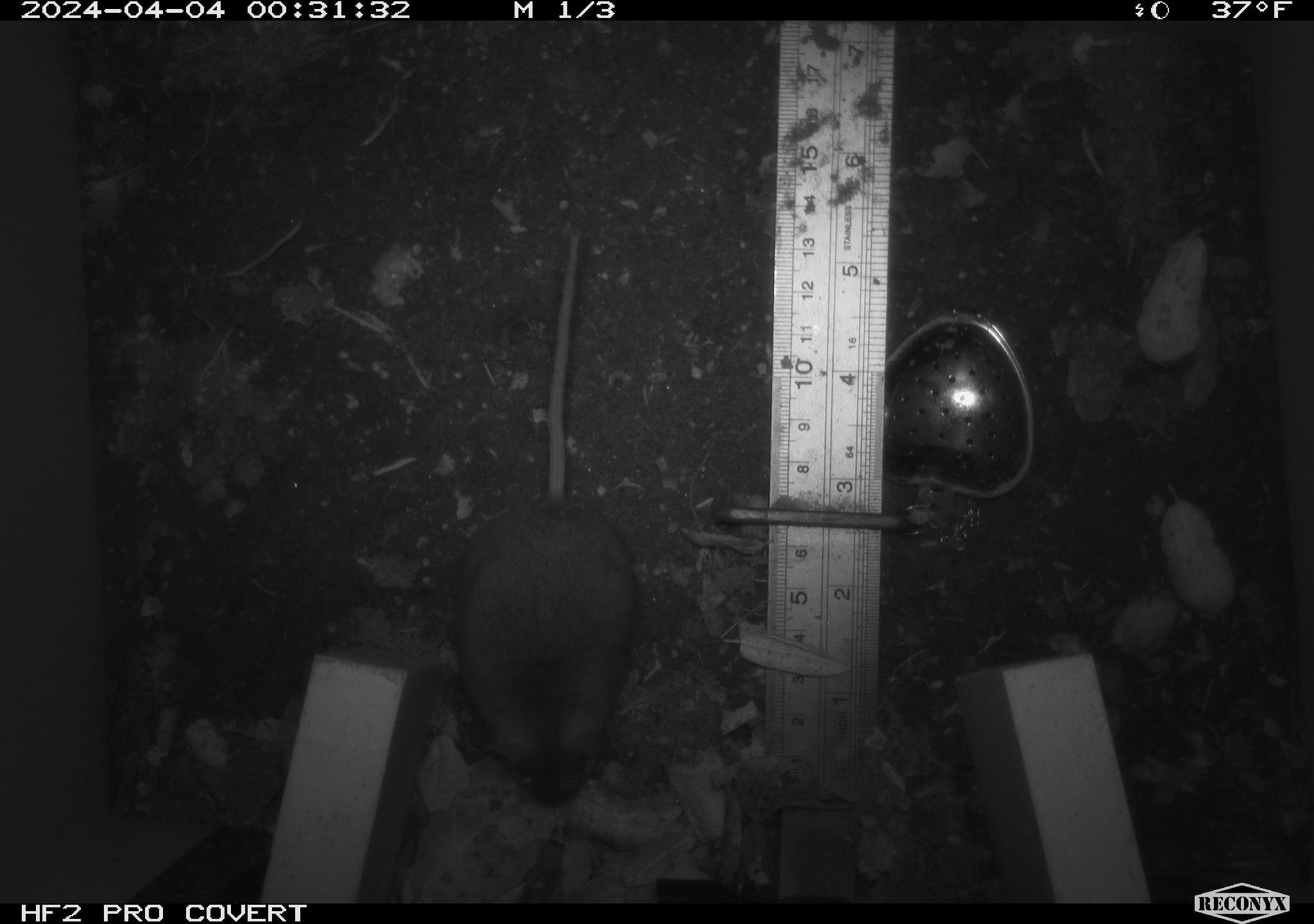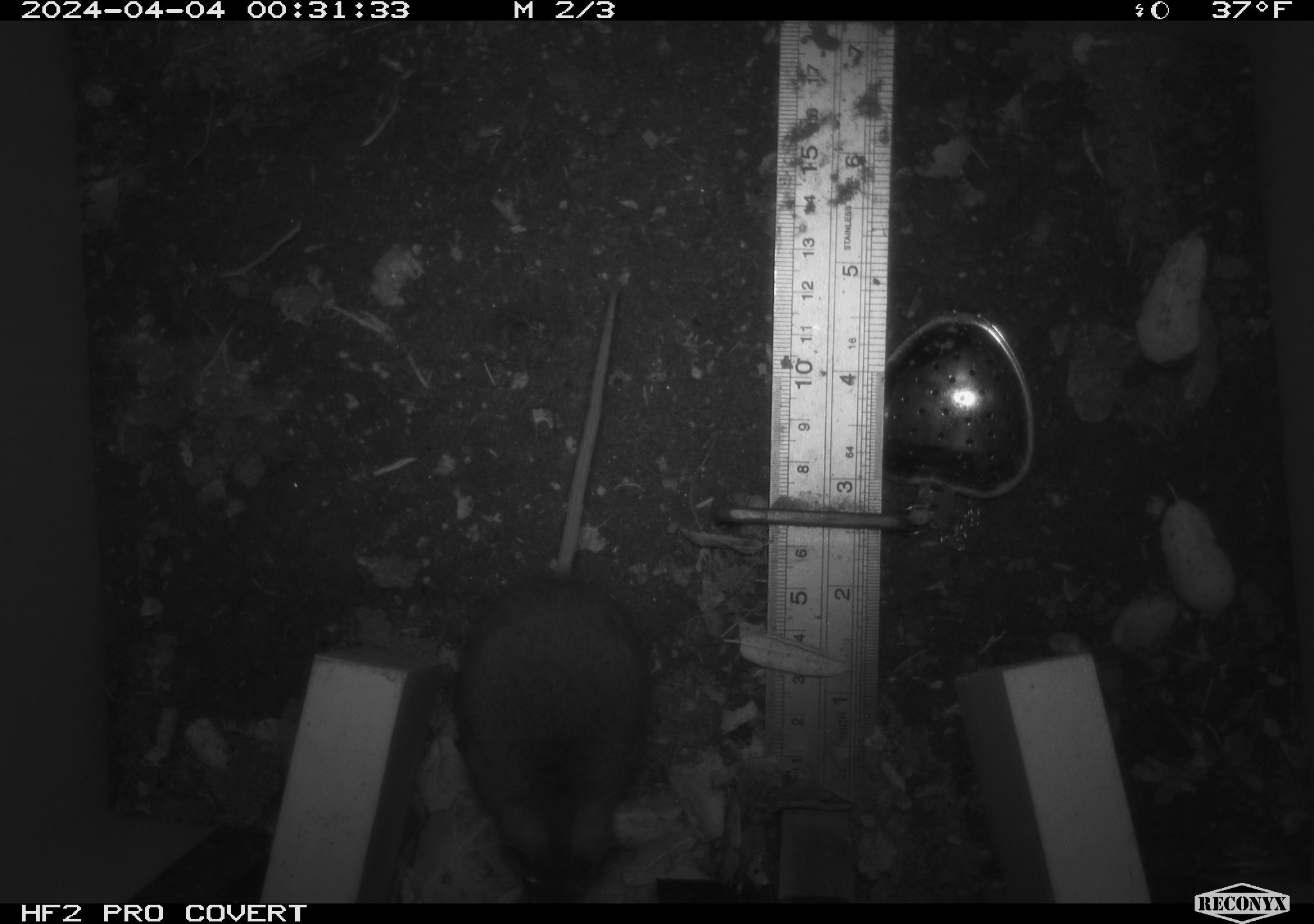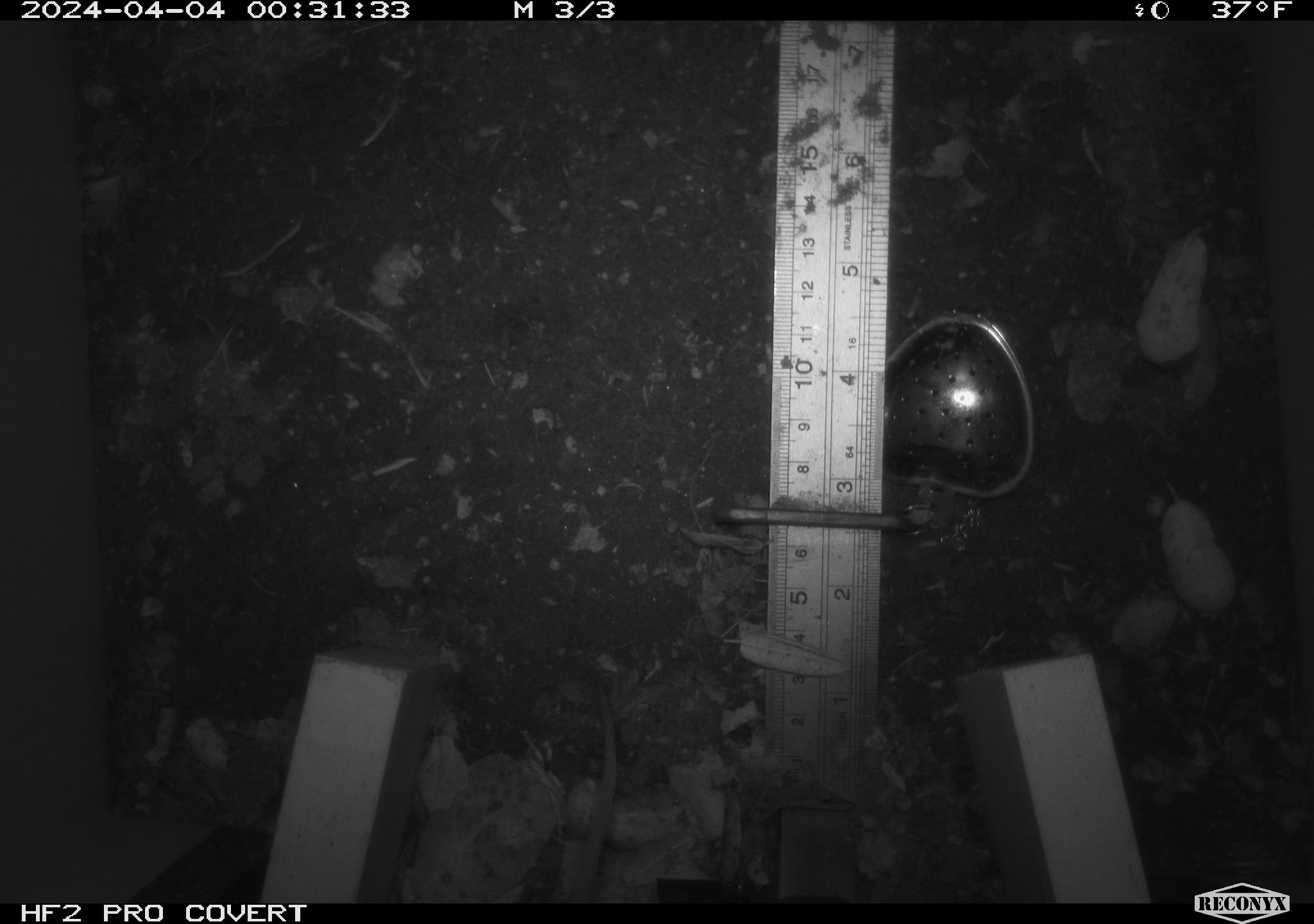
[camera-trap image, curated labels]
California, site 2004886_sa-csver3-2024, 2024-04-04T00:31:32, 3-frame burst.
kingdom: Animalia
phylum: Chordata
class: Mammalia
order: Rodentia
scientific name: Rodentia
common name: rodent